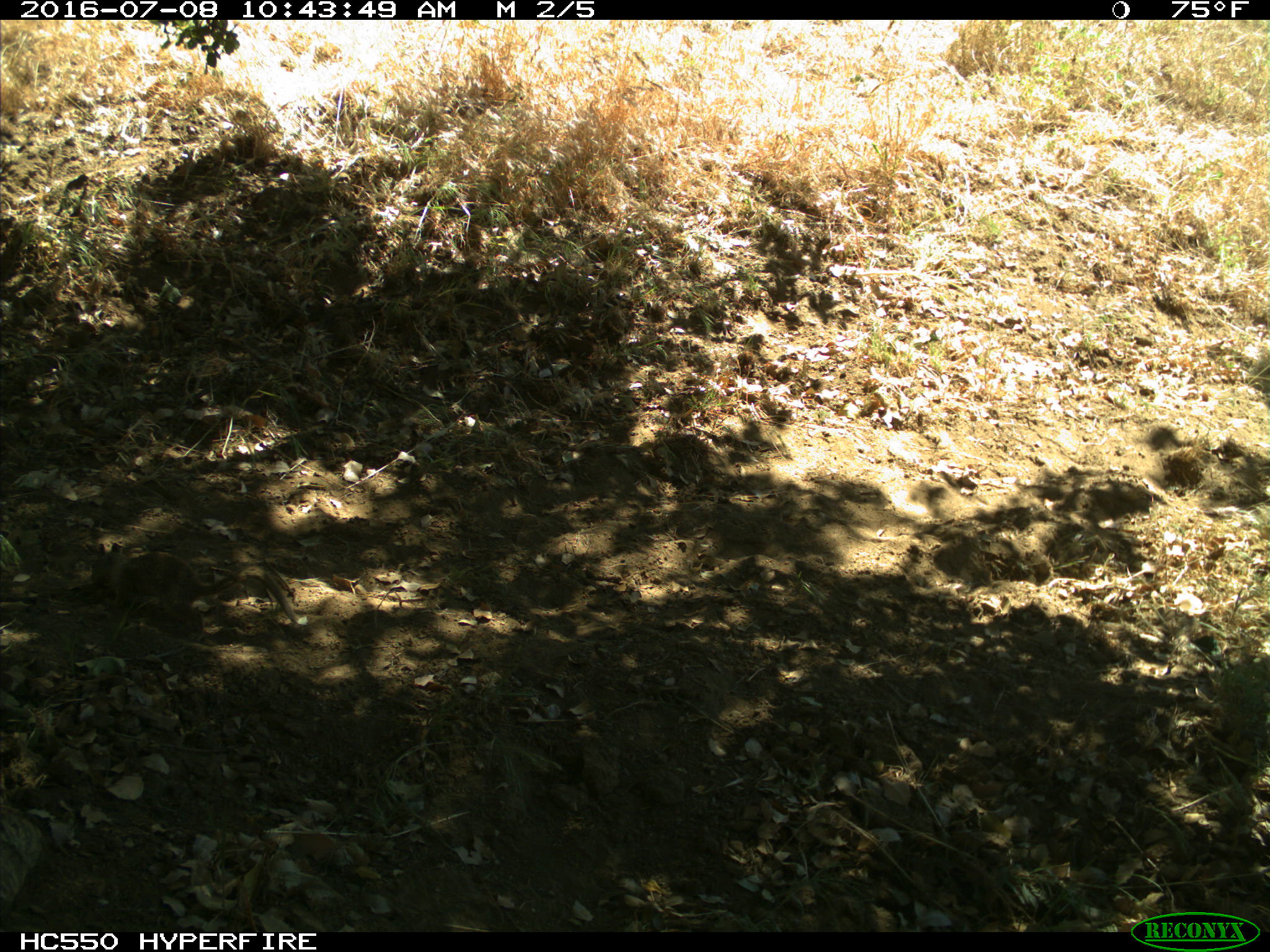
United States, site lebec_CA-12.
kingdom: Animalia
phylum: Chordata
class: Mammalia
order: Rodentia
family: Sciuridae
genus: Otospermophilus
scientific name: Otospermophilus beecheyi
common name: california ground squirrel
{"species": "Otospermophilus beecheyi (california ground squirrel)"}